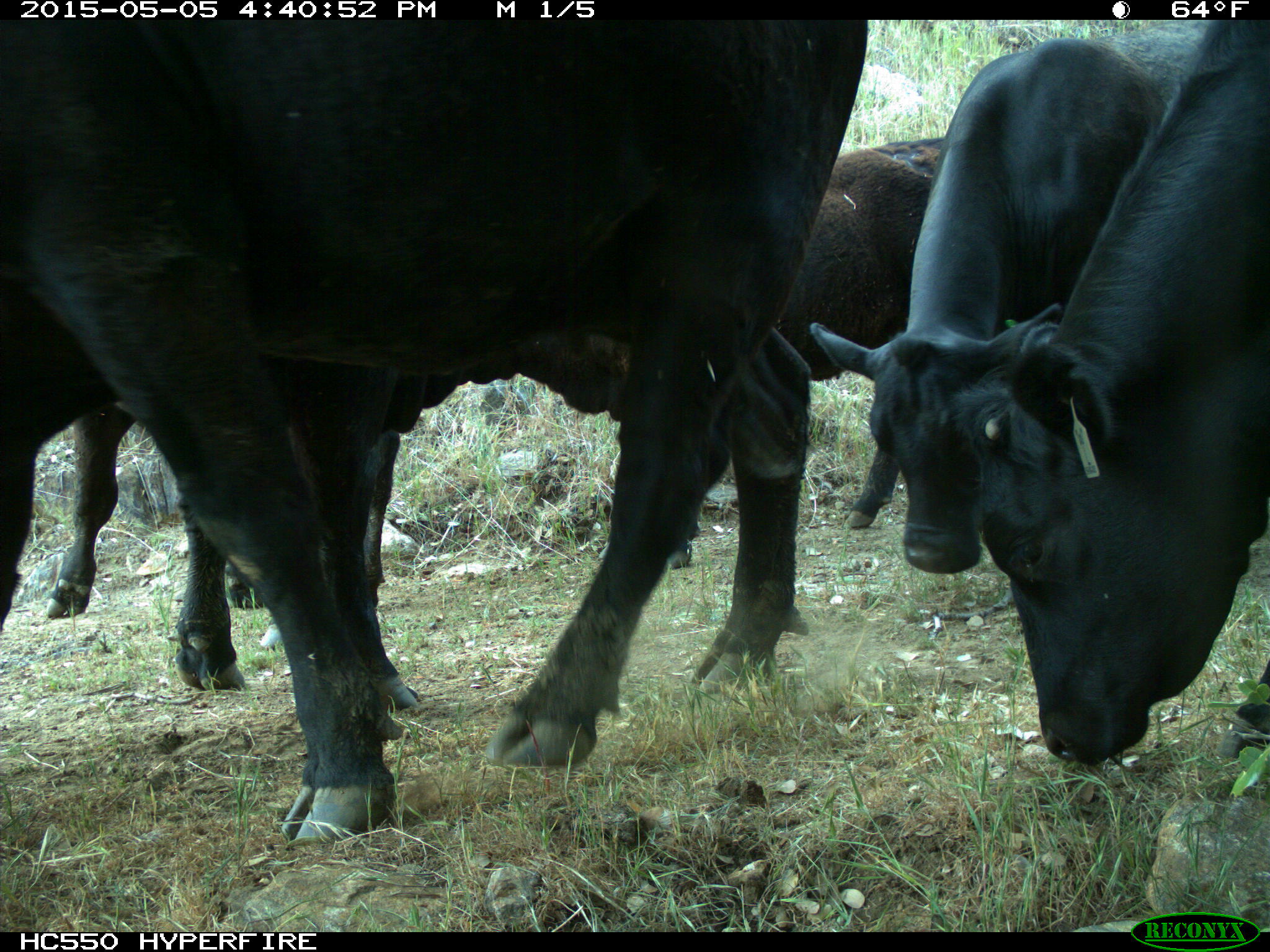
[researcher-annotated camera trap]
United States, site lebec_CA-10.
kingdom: Animalia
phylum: Chordata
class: Mammalia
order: Artiodactyla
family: Bovidae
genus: Bos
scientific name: Bos taurus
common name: domestic cow